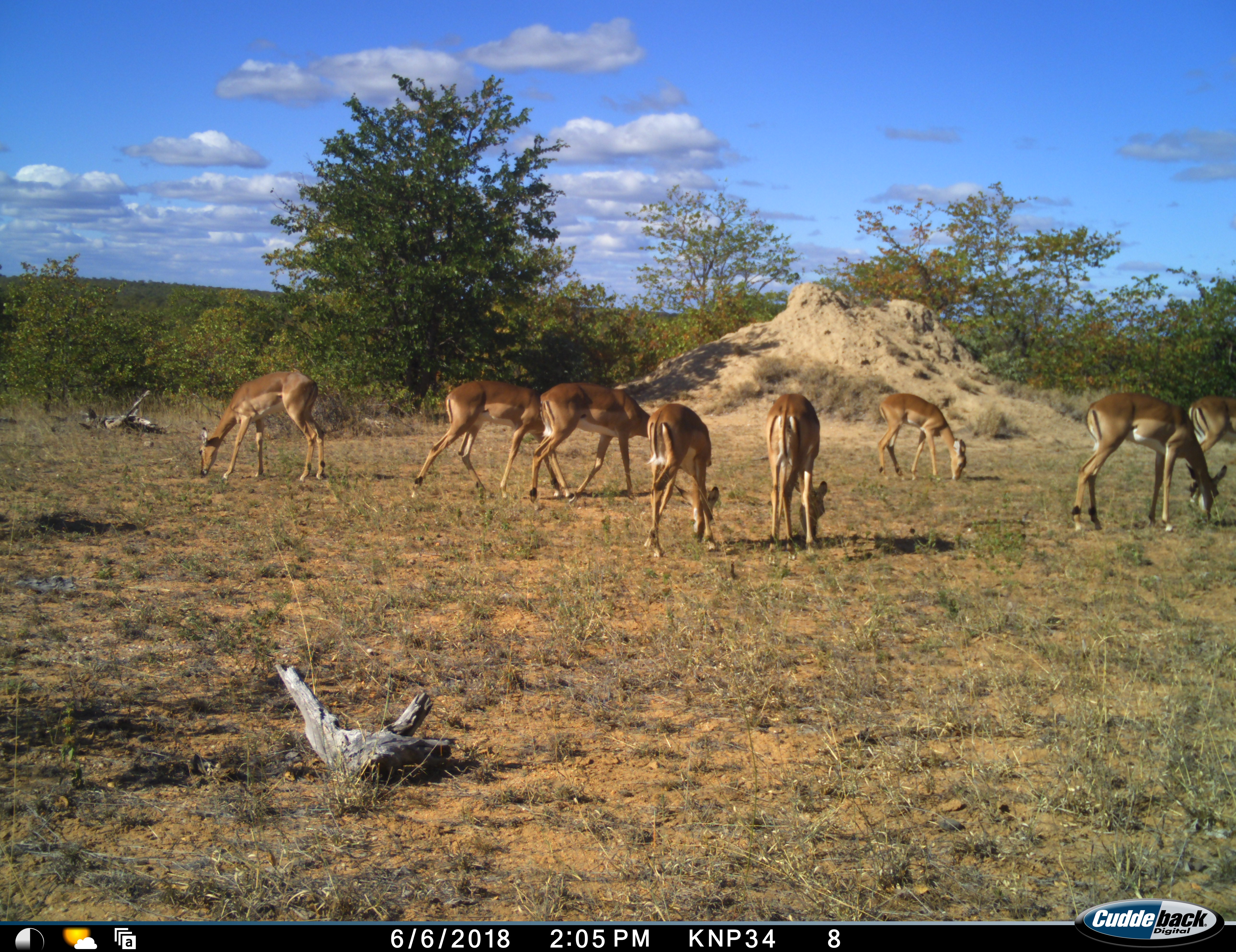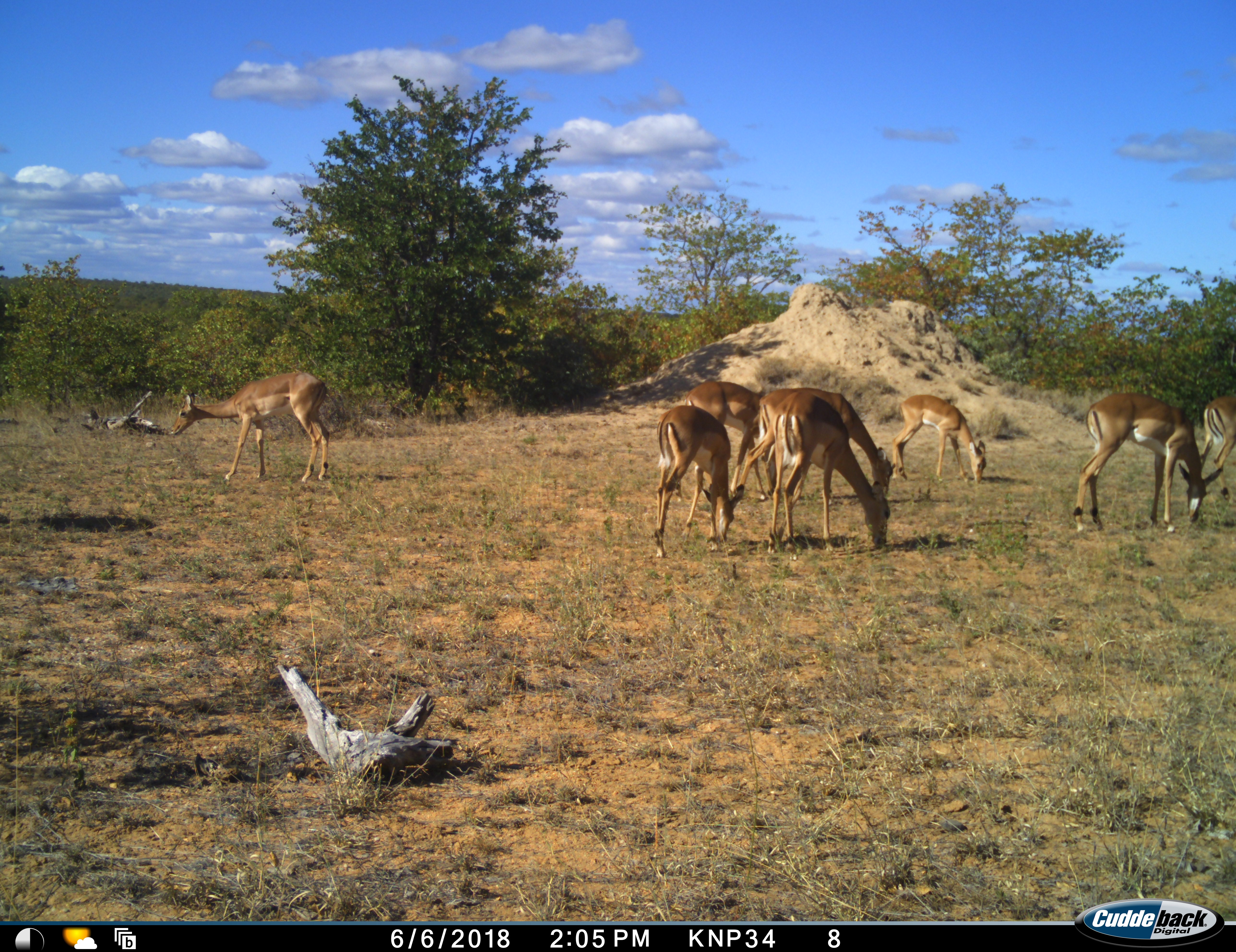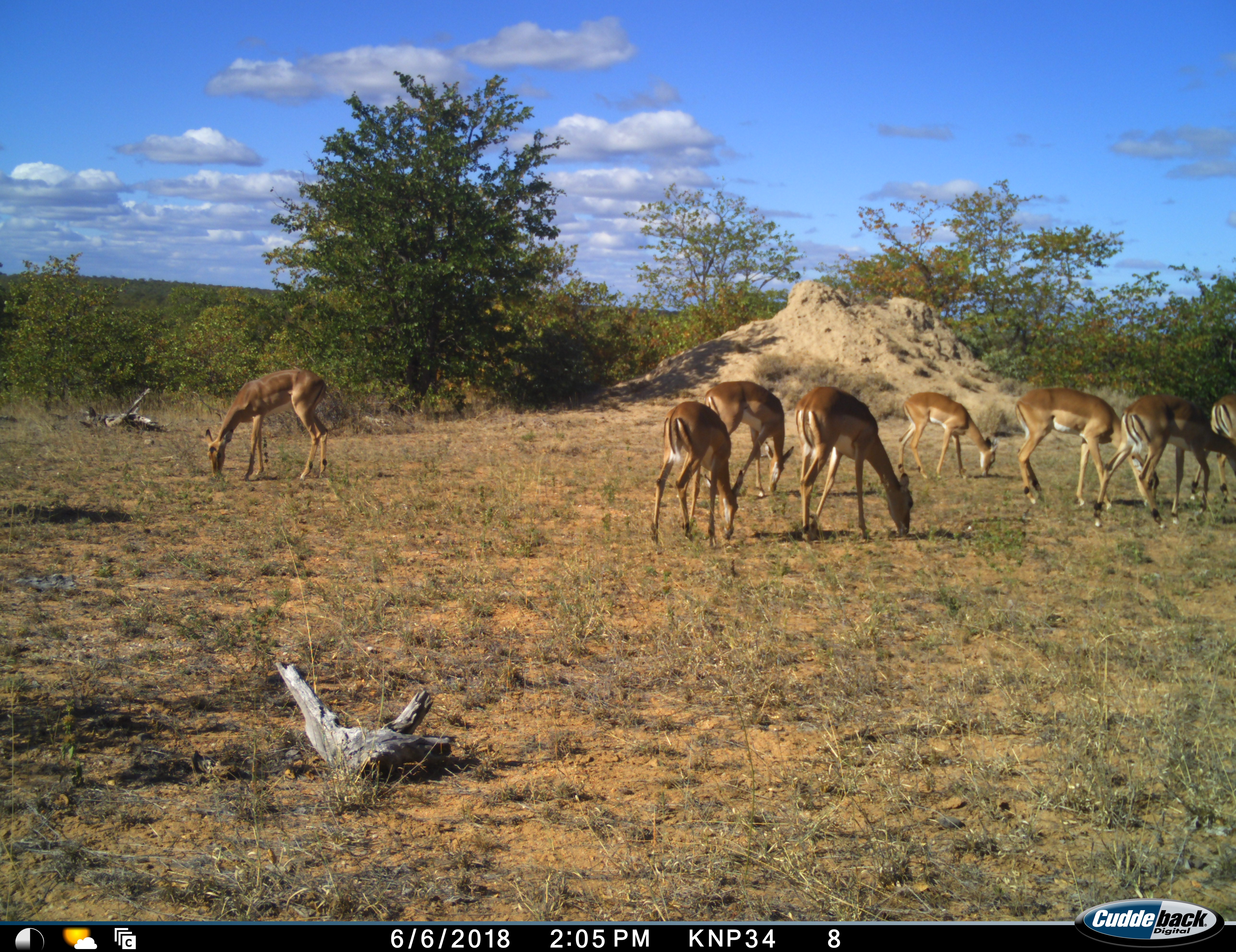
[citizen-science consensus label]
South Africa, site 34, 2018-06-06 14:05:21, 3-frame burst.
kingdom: Animalia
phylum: Chordata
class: Mammalia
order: Artiodactyla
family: Bovidae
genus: Aepyceros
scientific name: Aepyceros melampus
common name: impala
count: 8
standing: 50%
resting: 0%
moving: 70%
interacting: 10%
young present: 10%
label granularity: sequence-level